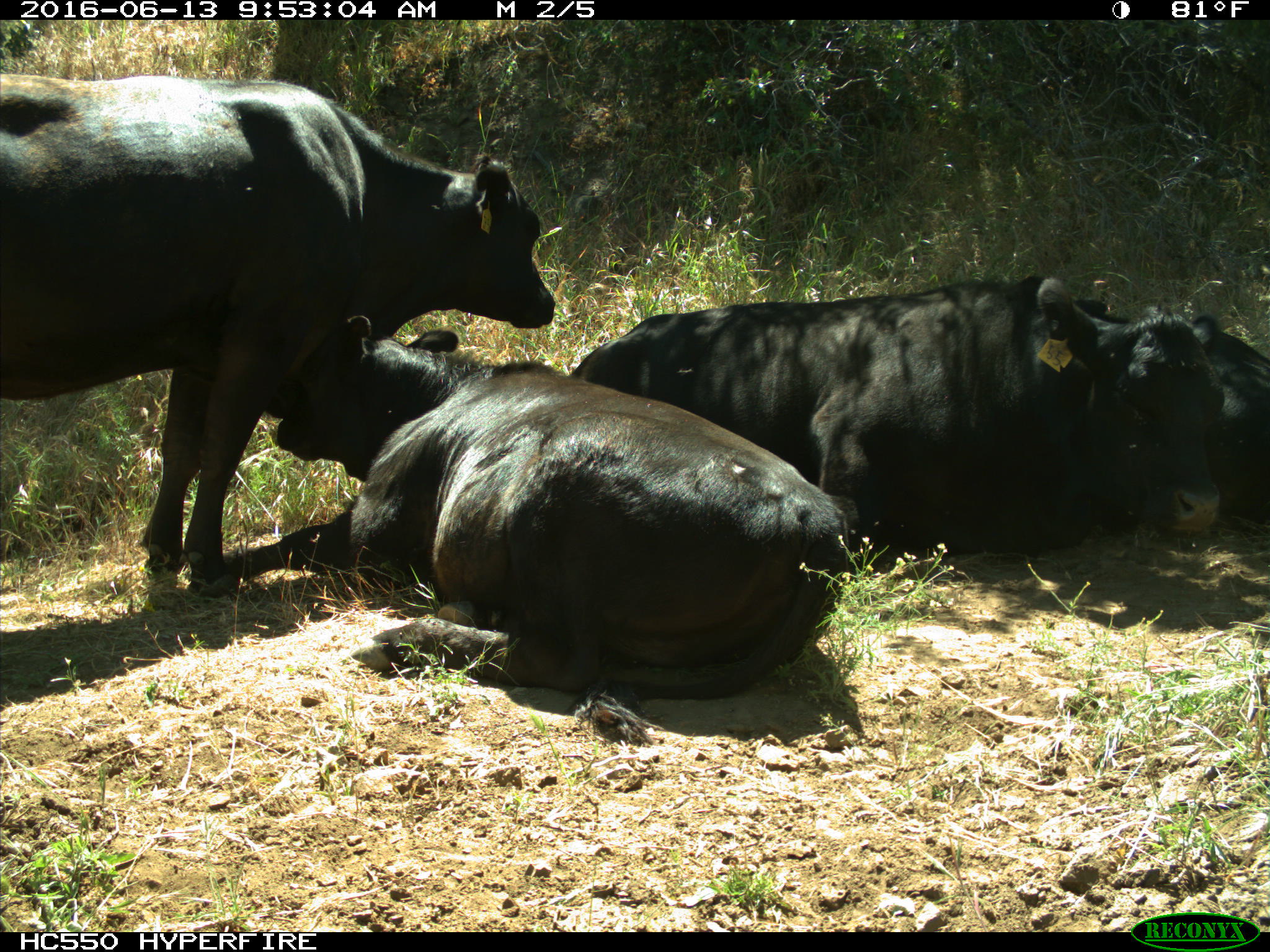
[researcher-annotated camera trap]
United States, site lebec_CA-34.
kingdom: Animalia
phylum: Chordata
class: Mammalia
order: Artiodactyla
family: Bovidae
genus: Bos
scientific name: Bos taurus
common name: domestic cow